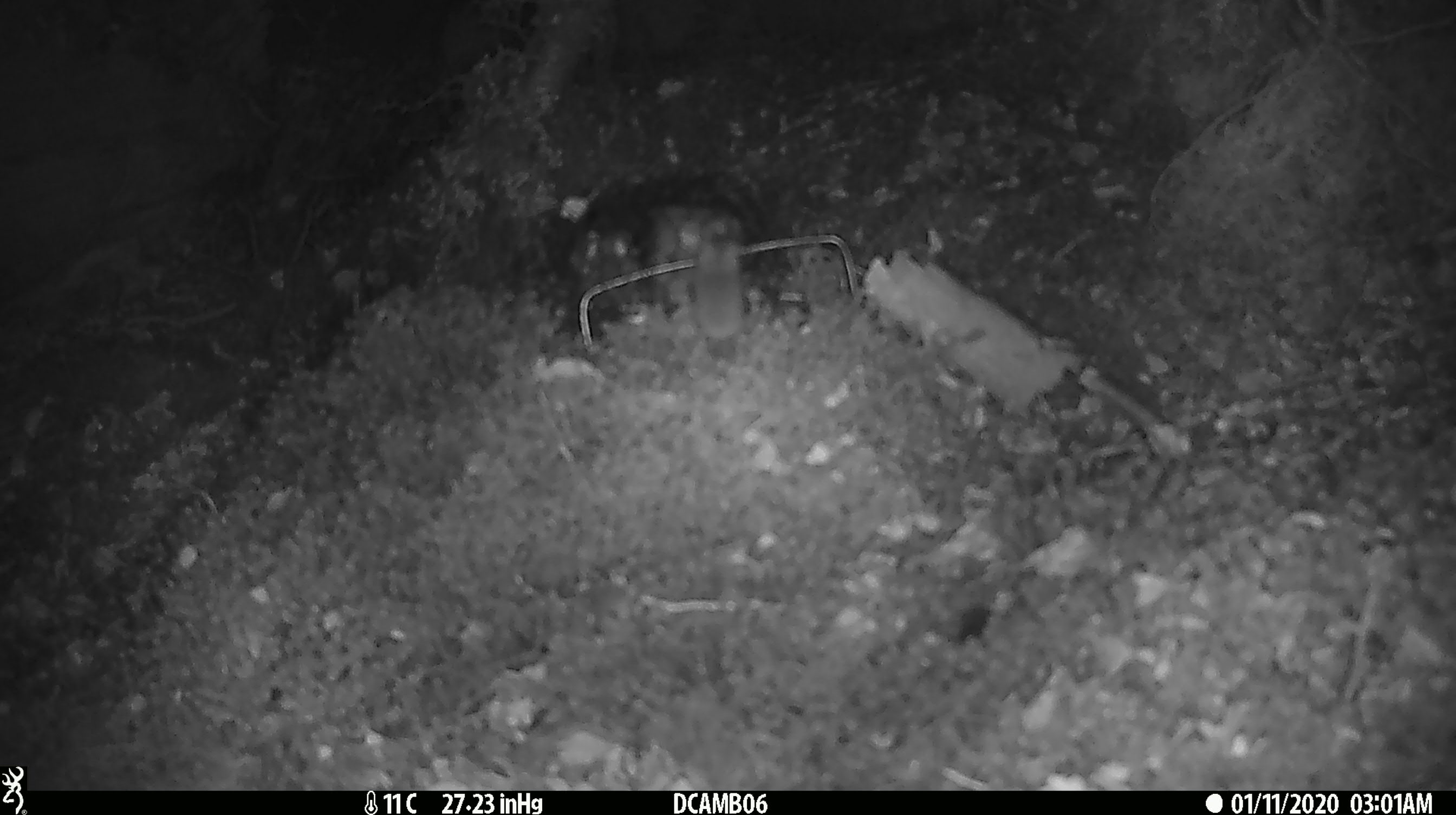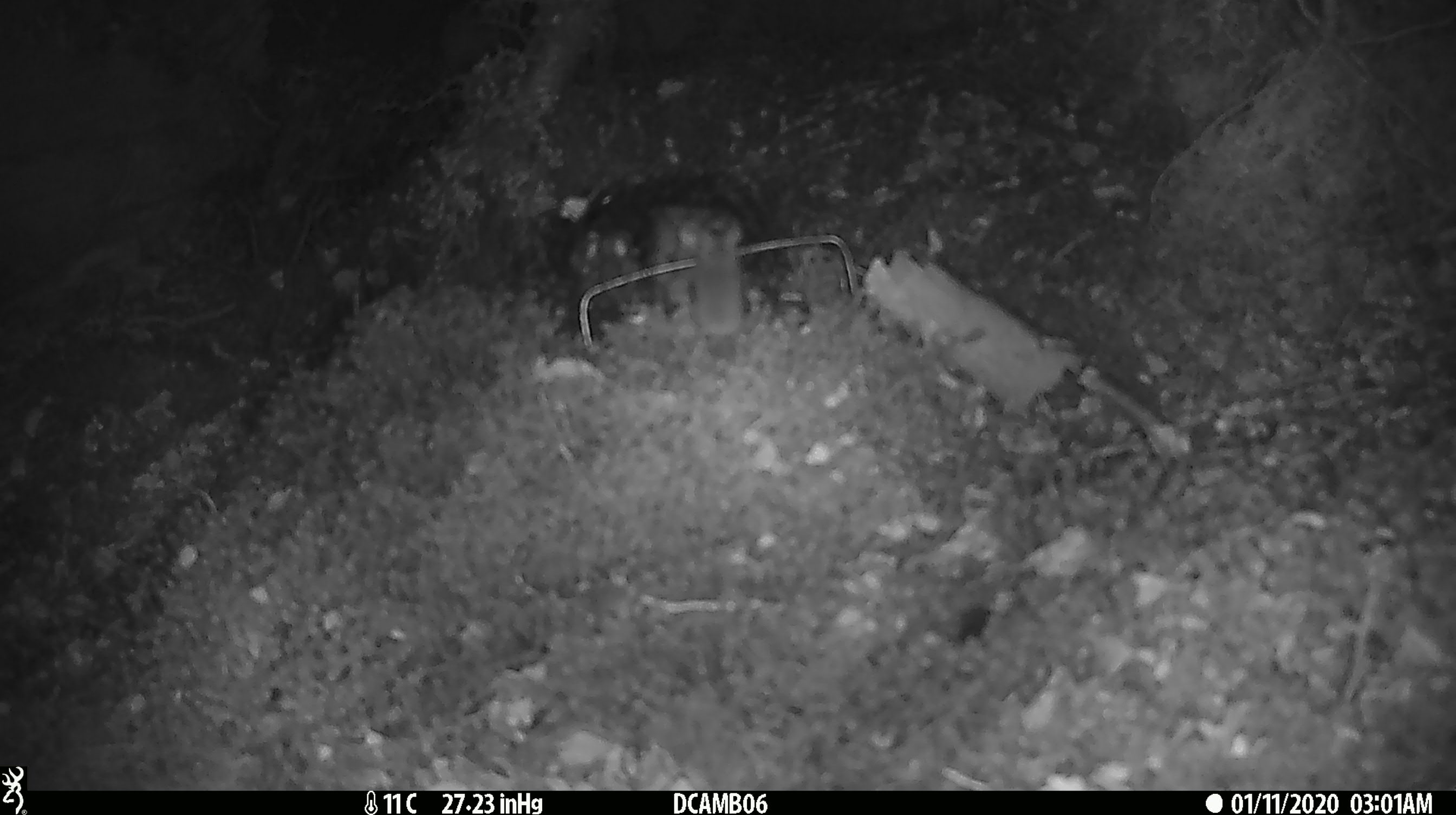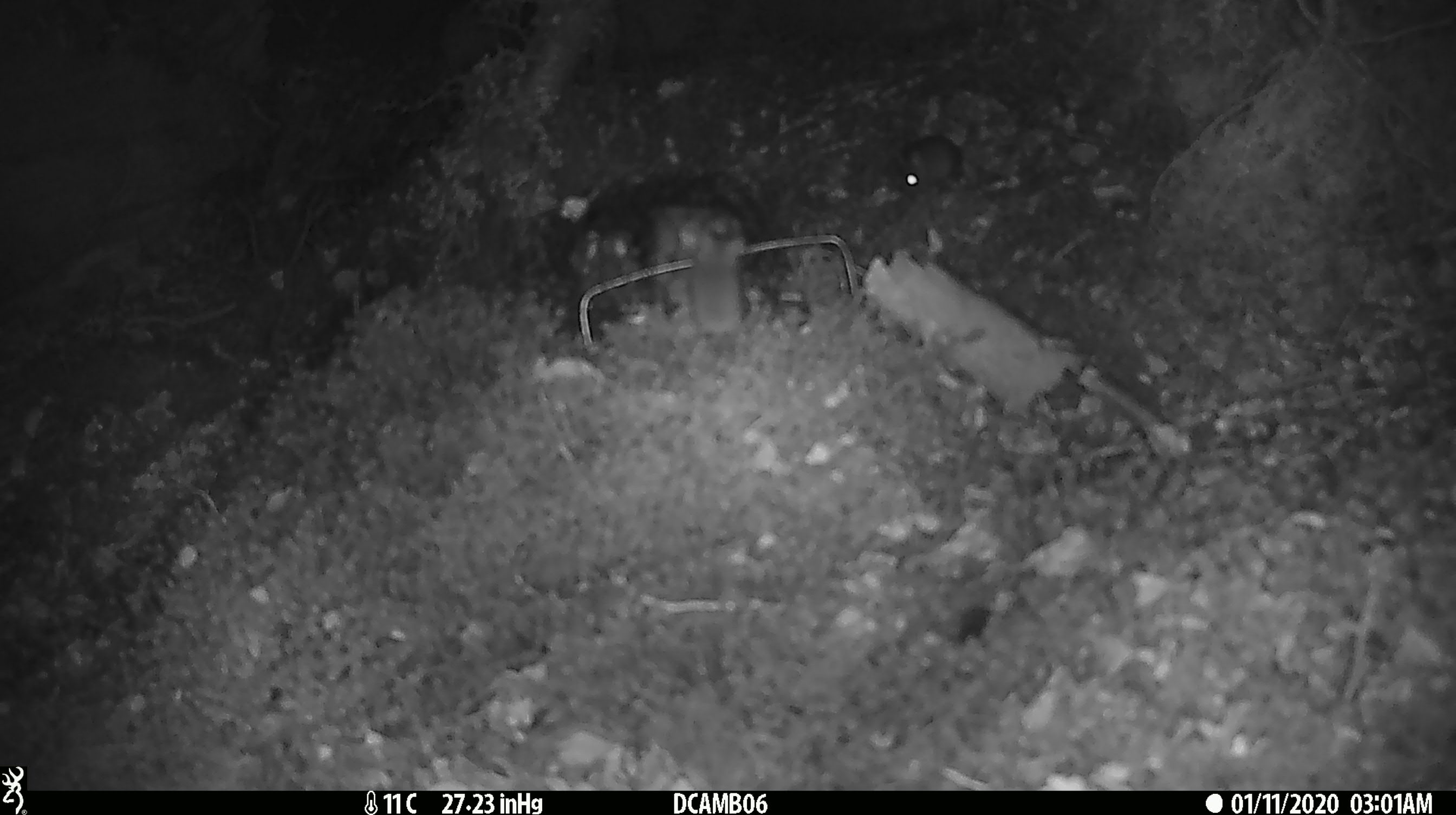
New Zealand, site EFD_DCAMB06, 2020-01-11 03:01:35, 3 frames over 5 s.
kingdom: Animalia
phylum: Chordata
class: Mammalia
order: Rodentia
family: Muridae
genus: Mus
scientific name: Mus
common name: mouse